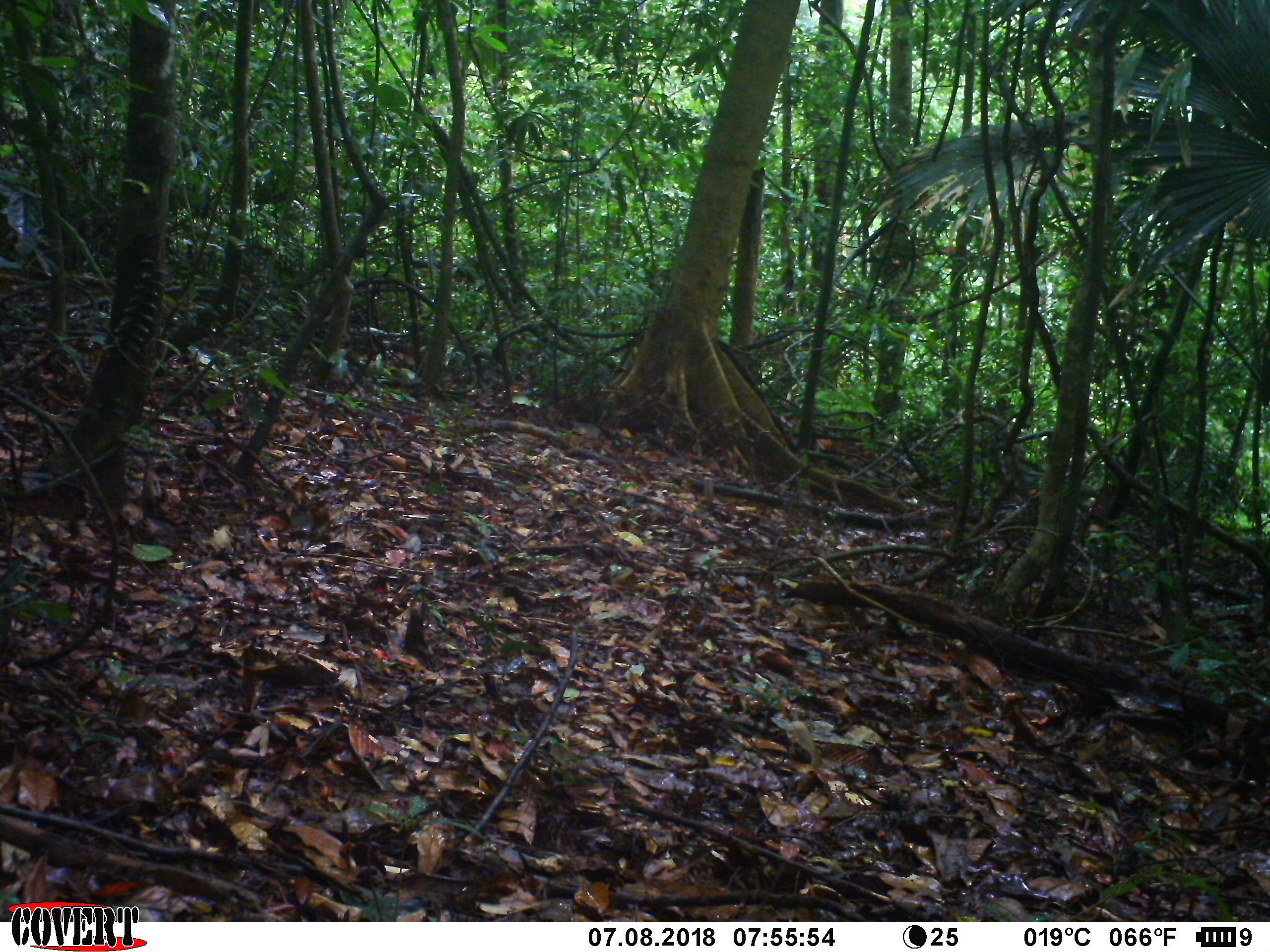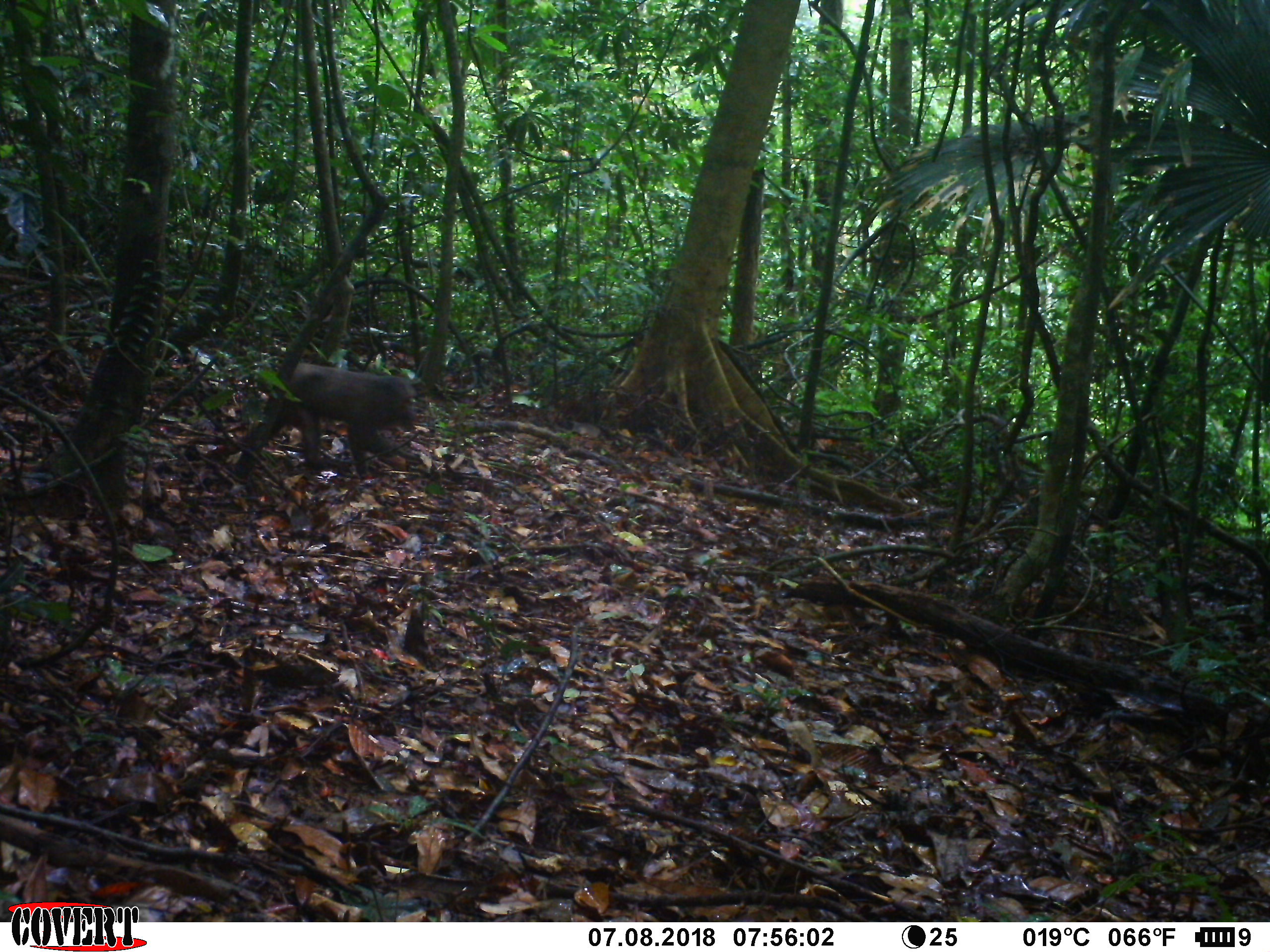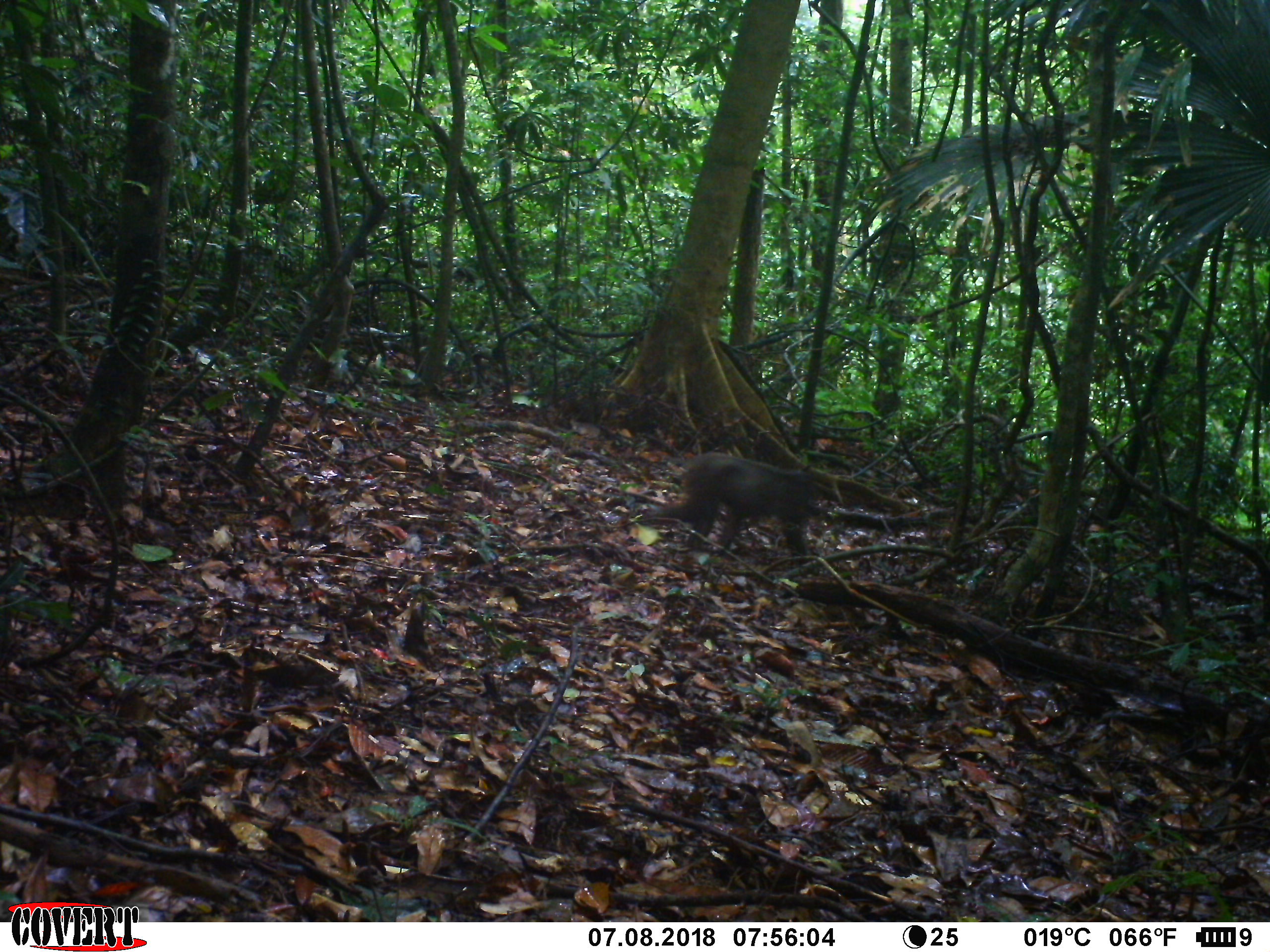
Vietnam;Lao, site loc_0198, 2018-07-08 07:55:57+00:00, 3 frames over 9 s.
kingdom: Animalia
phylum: Chordata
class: Mammalia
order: Primates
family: Cercopithecidae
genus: Macaca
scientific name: Macaca arctoides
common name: stump-tailed macaque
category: stump tailed macaque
Stump tailed macaque (stump-tailed macaque) (Macaca arctoides). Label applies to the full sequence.